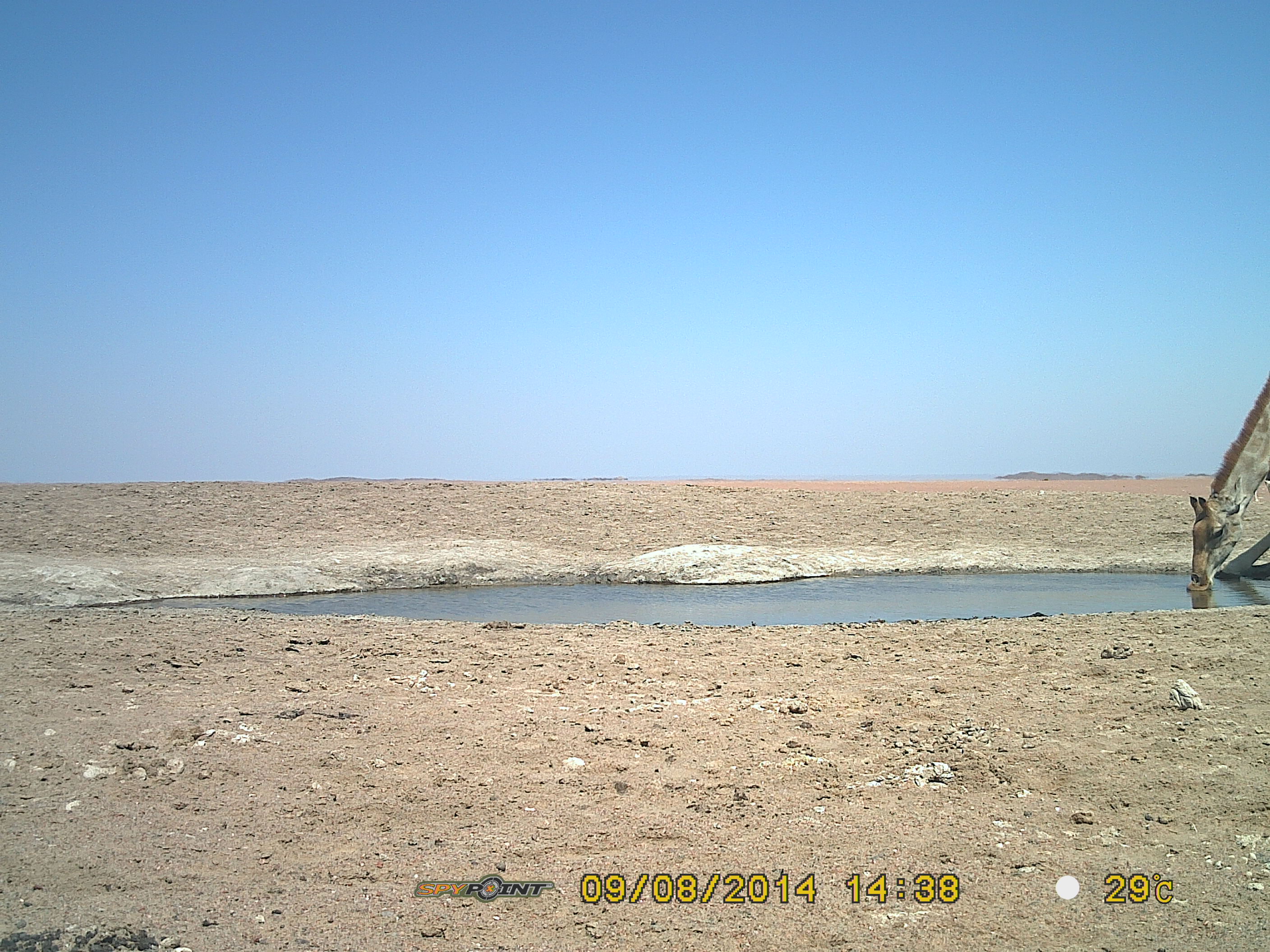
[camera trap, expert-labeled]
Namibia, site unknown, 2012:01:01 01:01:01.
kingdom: Animalia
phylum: Chordata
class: Mammalia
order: Artiodactyla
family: Giraffidae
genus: Giraffa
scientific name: Giraffa camelopardalis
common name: giraffe